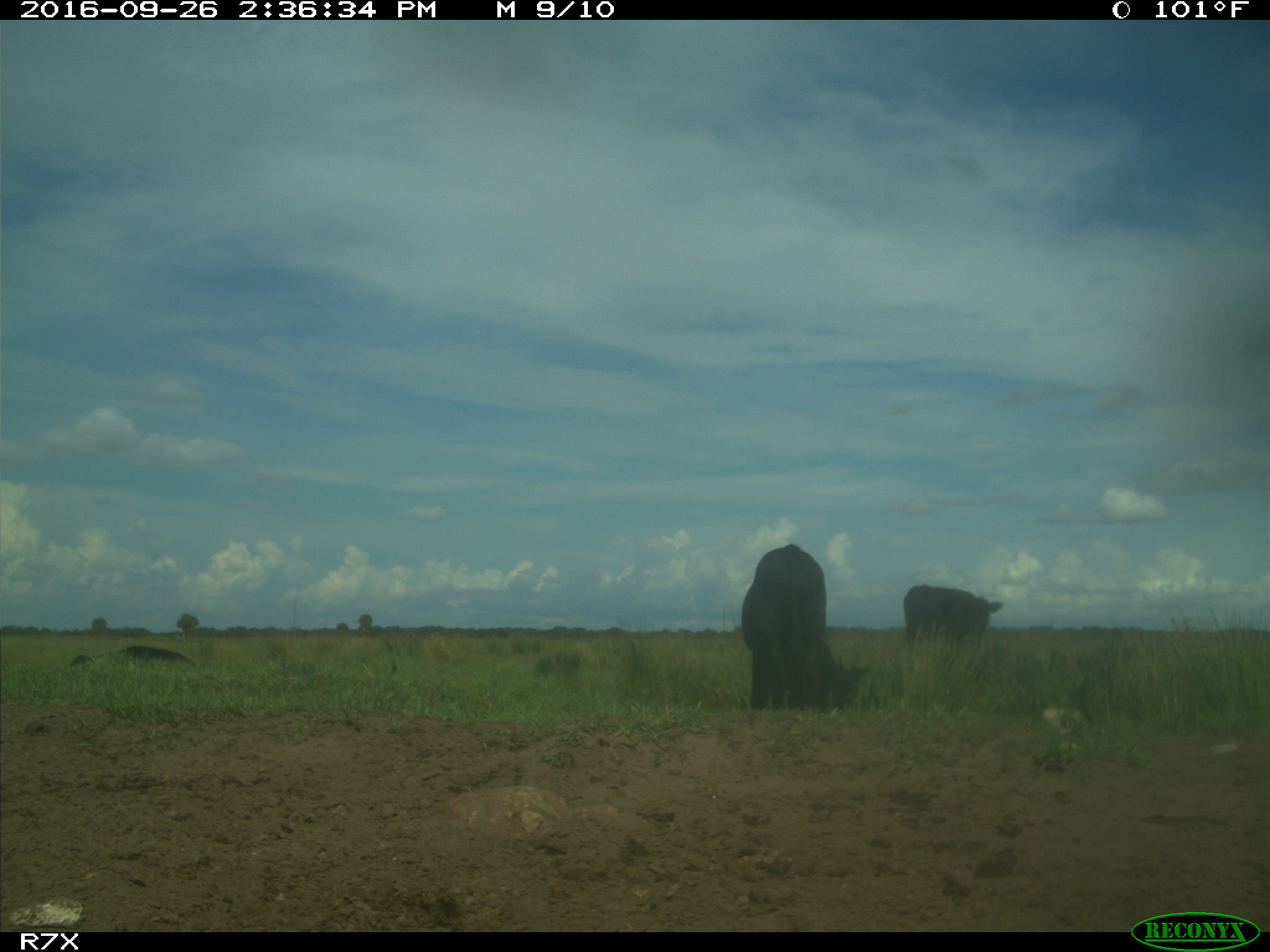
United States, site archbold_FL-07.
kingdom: Animalia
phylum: Chordata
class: Mammalia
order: Artiodactyla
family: Bovidae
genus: Bos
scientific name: Bos taurus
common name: domestic cow